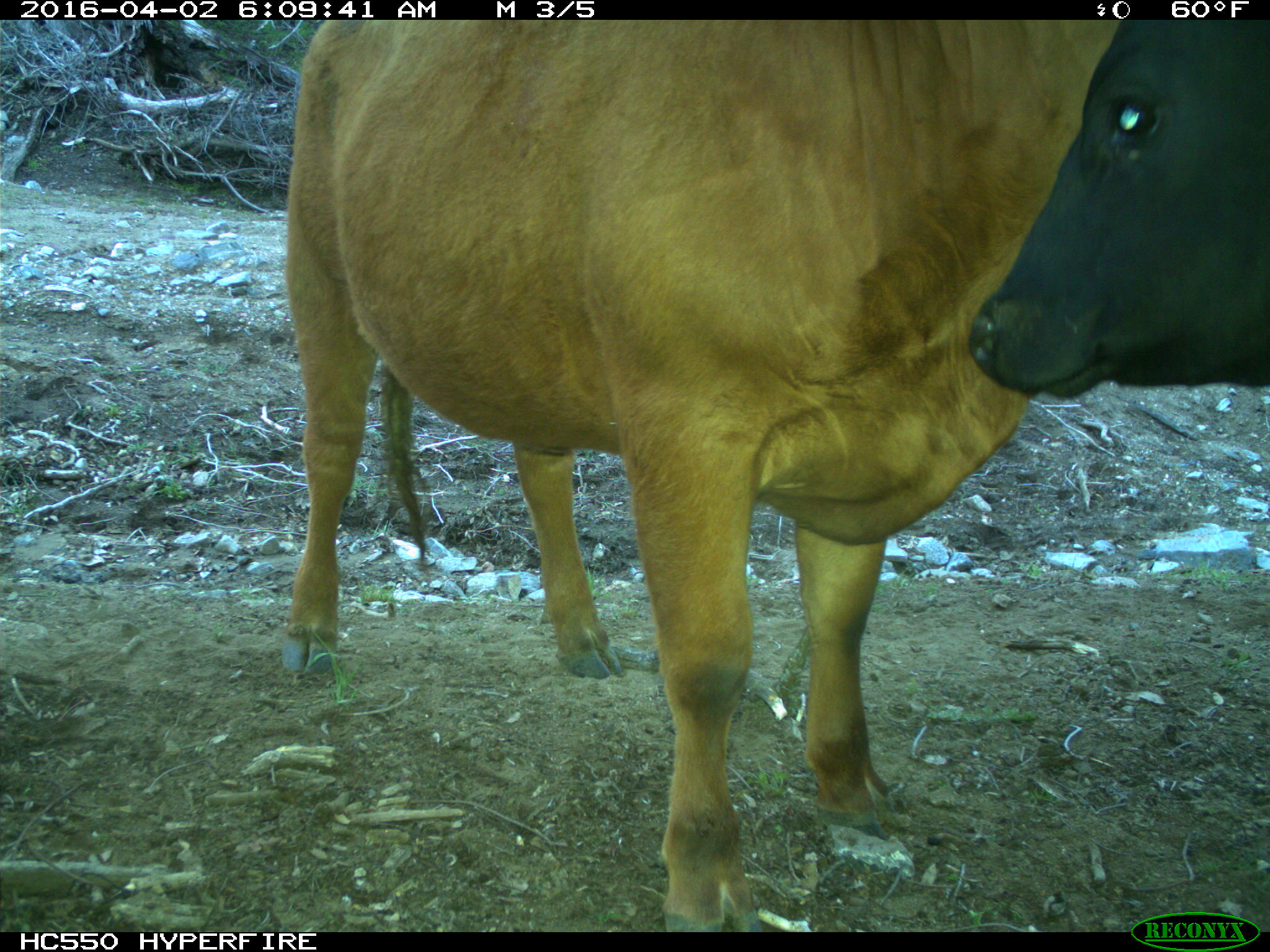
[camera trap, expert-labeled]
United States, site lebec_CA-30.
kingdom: Animalia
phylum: Chordata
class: Mammalia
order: Artiodactyla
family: Bovidae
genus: Bos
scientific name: Bos taurus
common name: domestic cow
Bos taurus (domestic cow).